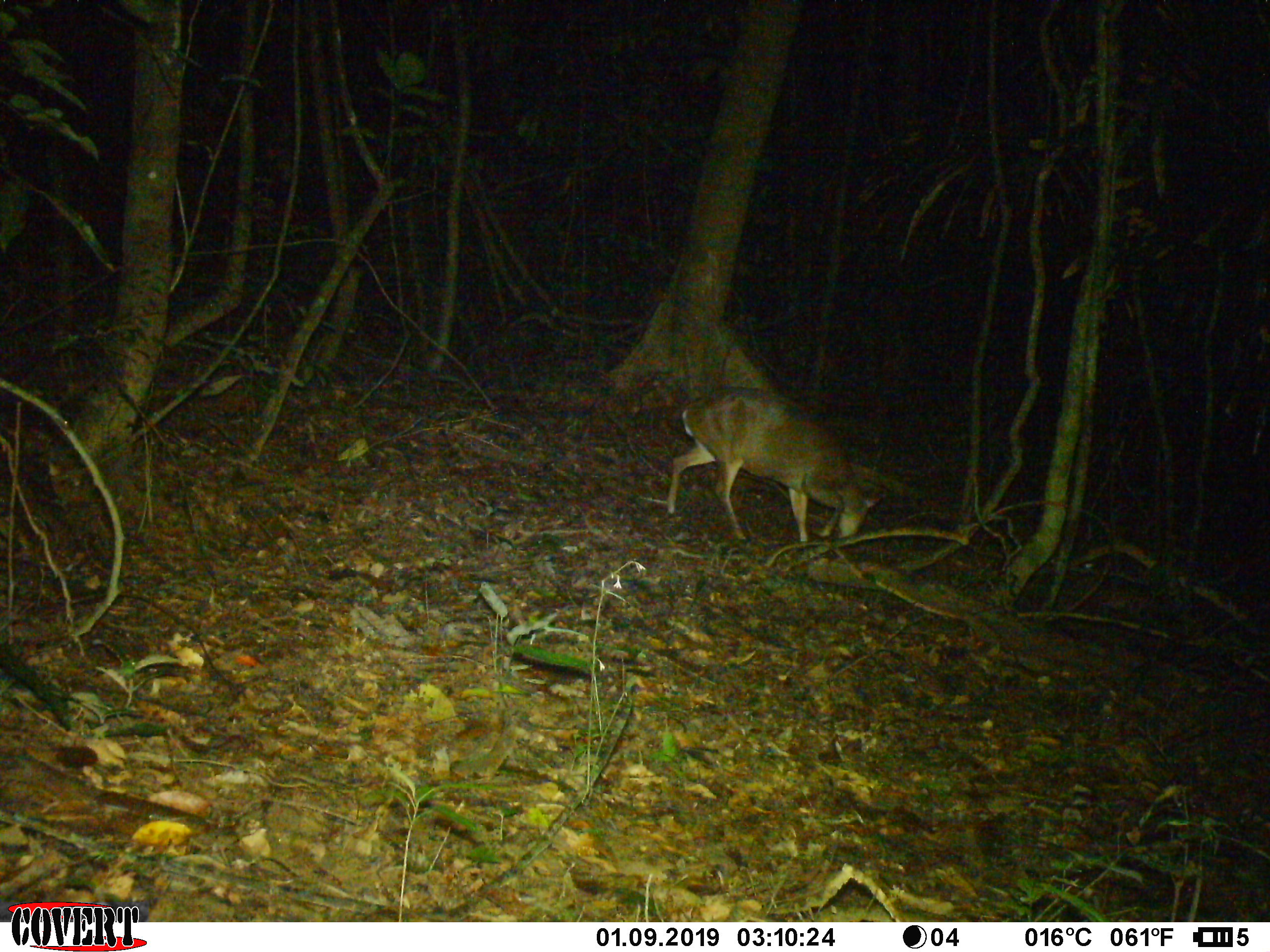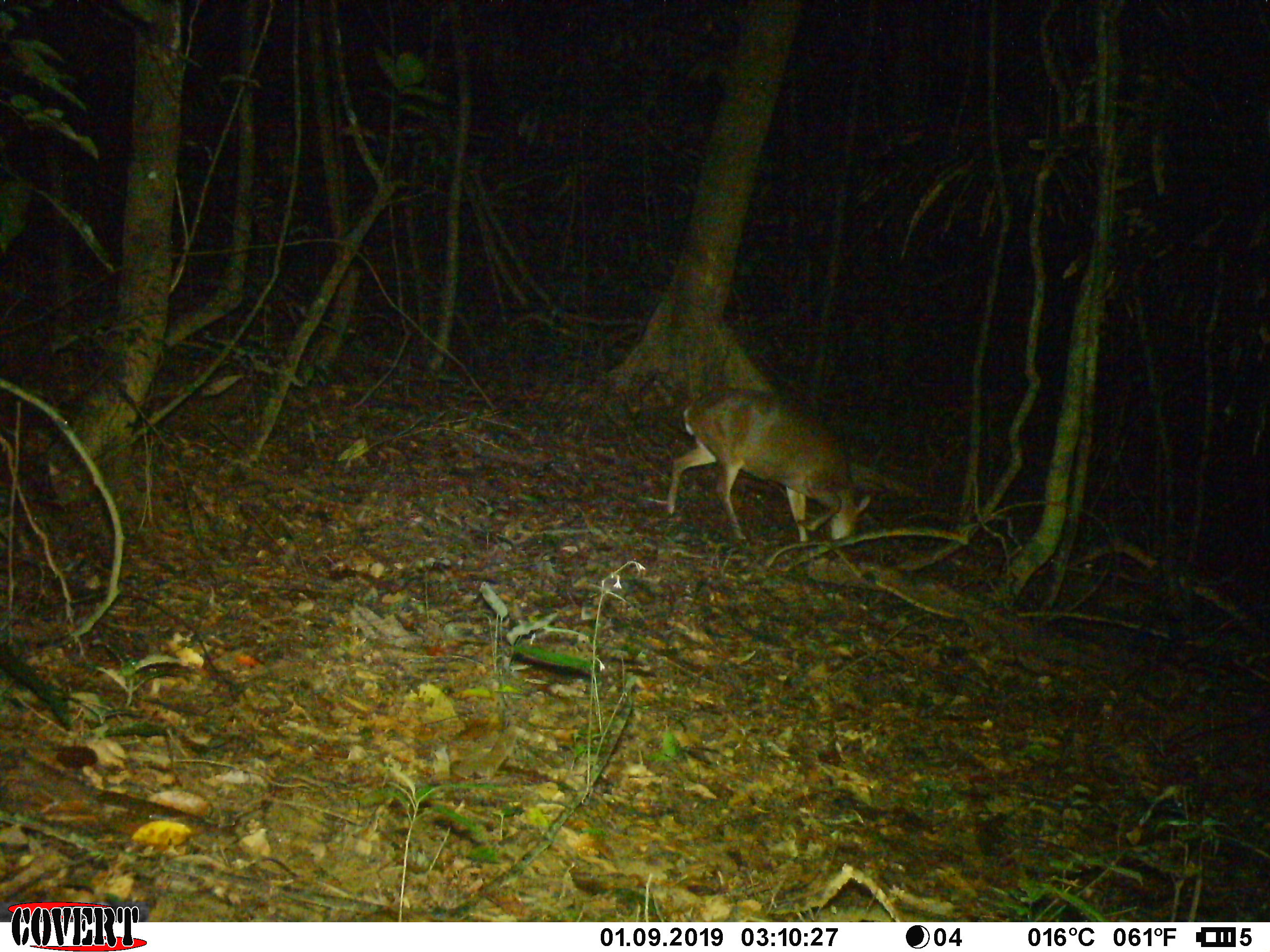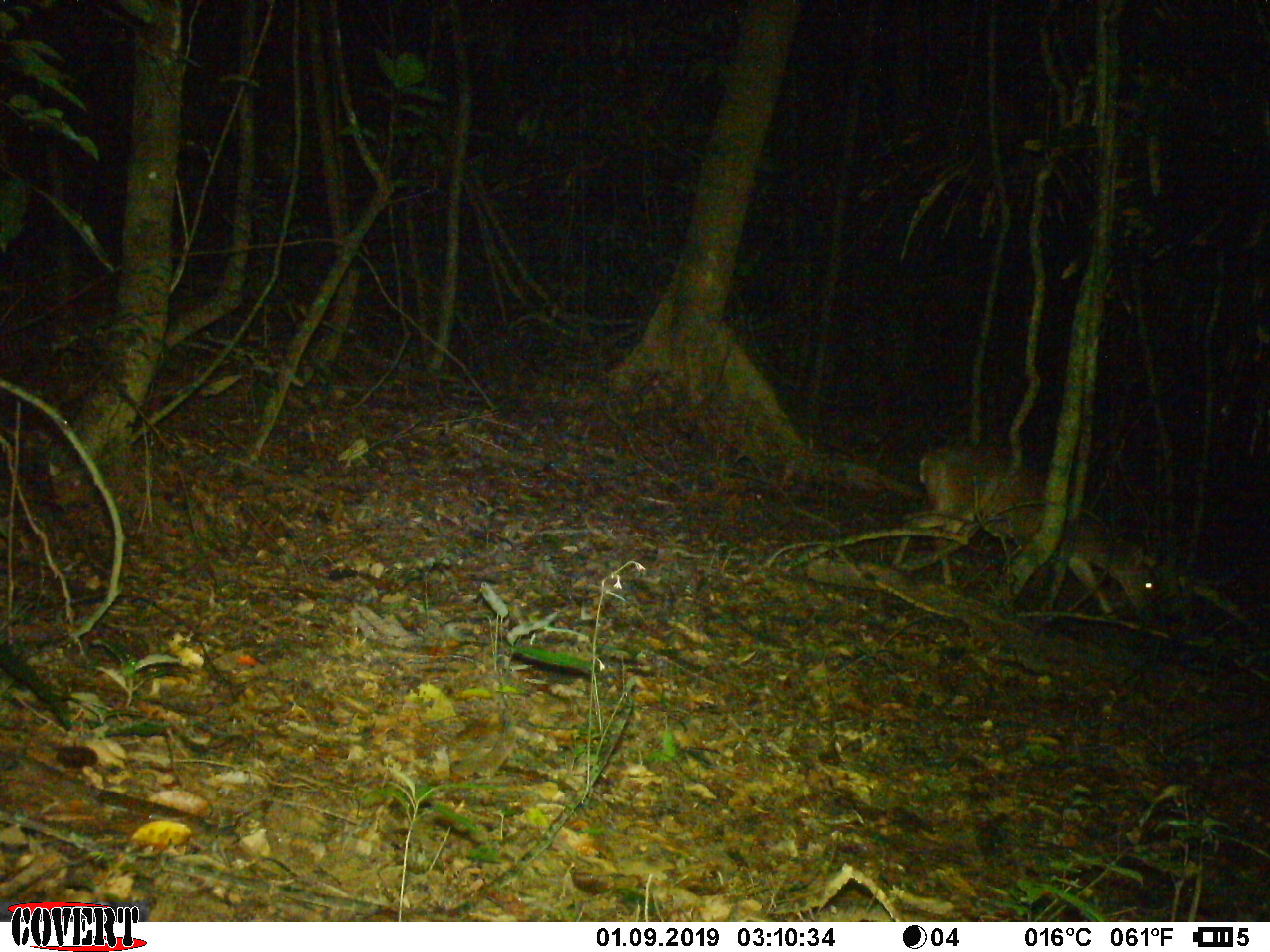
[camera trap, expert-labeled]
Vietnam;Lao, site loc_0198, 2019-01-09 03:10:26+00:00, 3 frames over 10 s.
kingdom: Animalia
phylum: Chordata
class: Mammalia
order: Artiodactyla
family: Cervidae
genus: Muntiacus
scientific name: Muntiacus vuquangensis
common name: large-antlered muntjac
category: large antlered muntjac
Large antlered muntjac (large-antlered muntjac) (Muntiacus vuquangensis). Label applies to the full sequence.